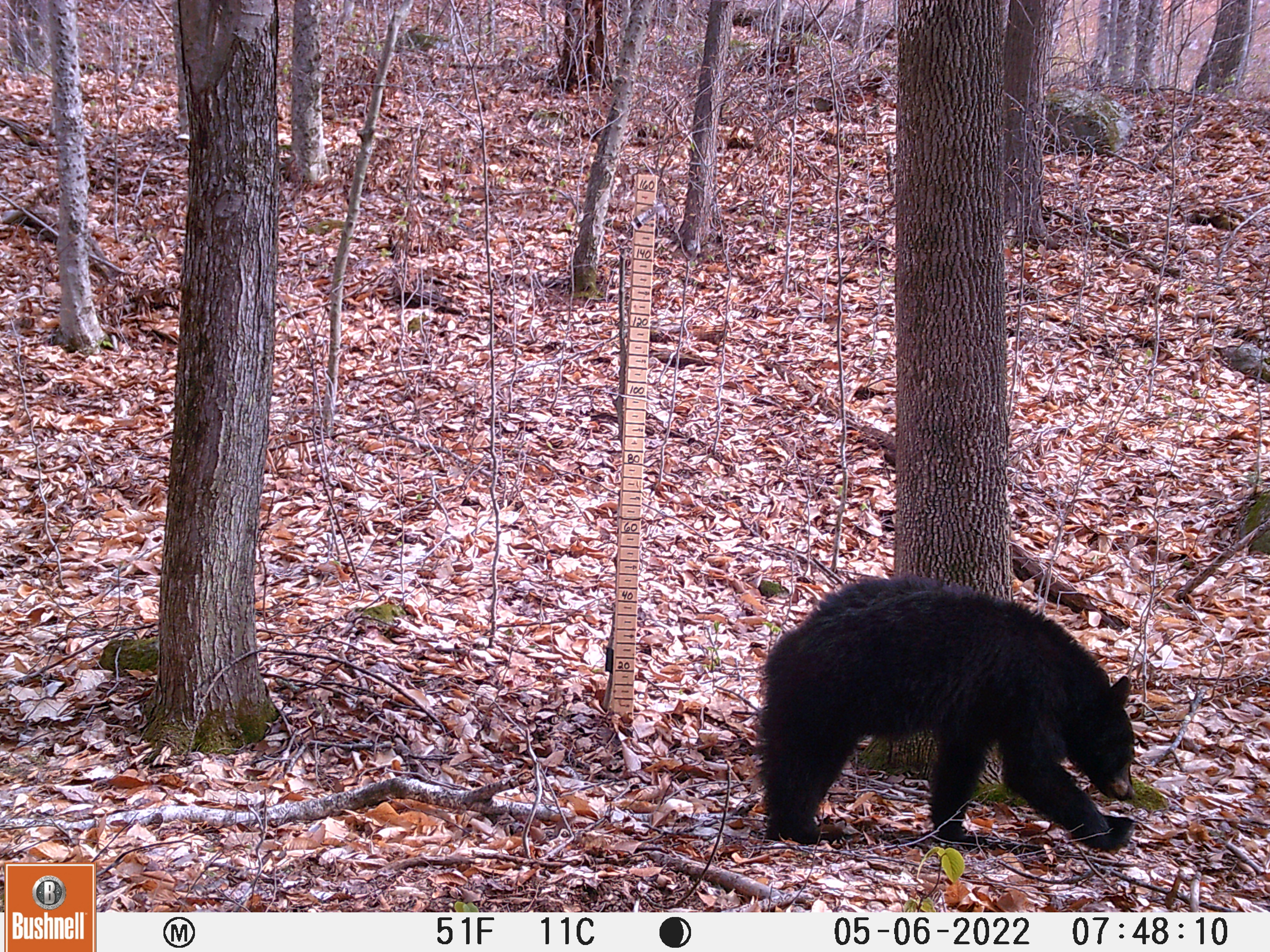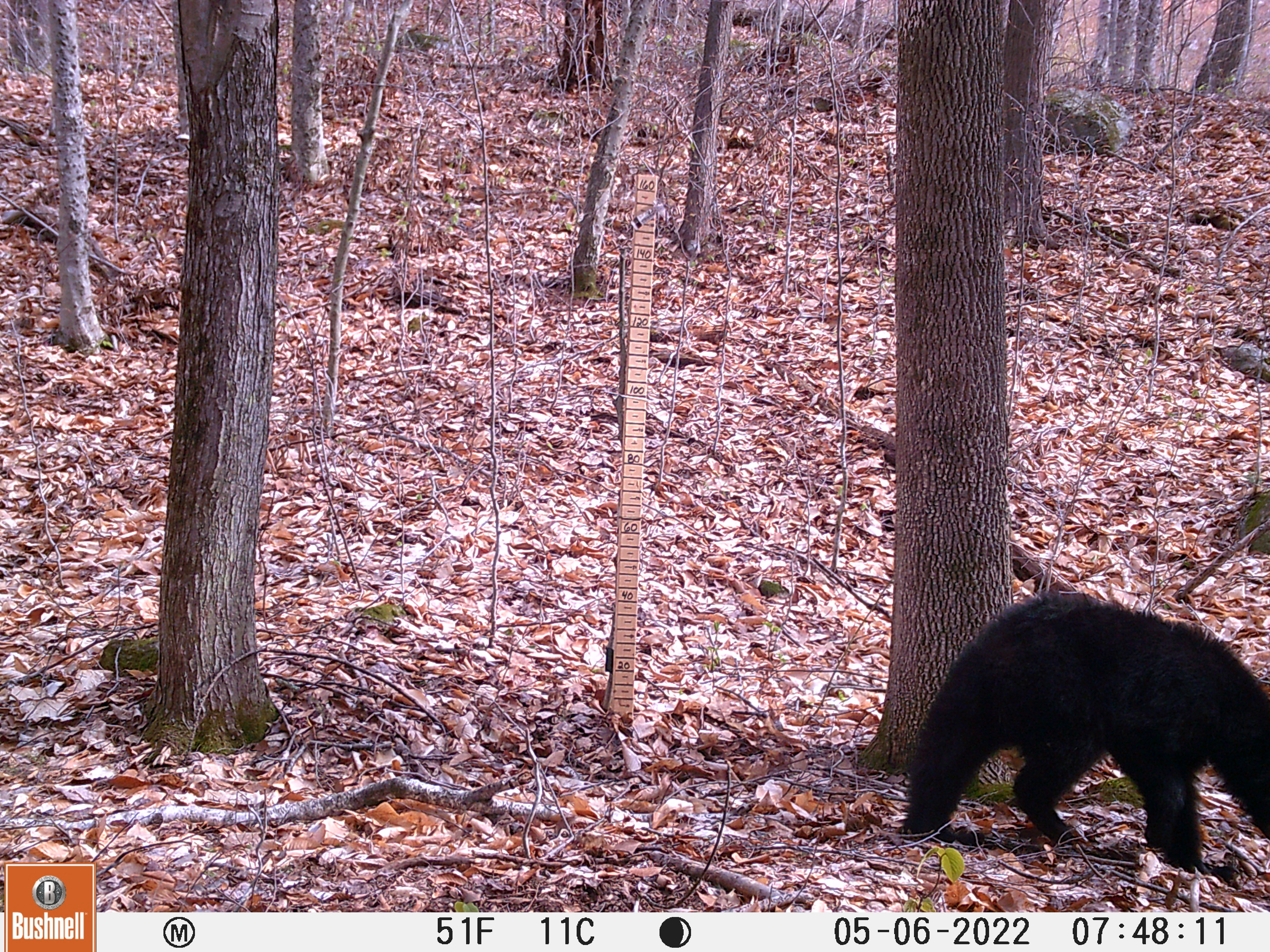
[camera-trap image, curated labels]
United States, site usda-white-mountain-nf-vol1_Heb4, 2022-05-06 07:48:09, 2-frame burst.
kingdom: Animalia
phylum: Chordata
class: Mammalia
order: Carnivora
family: Ursidae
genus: Ursus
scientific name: Ursus americanus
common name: black bear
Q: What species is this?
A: Black bear (Ursus americanus).